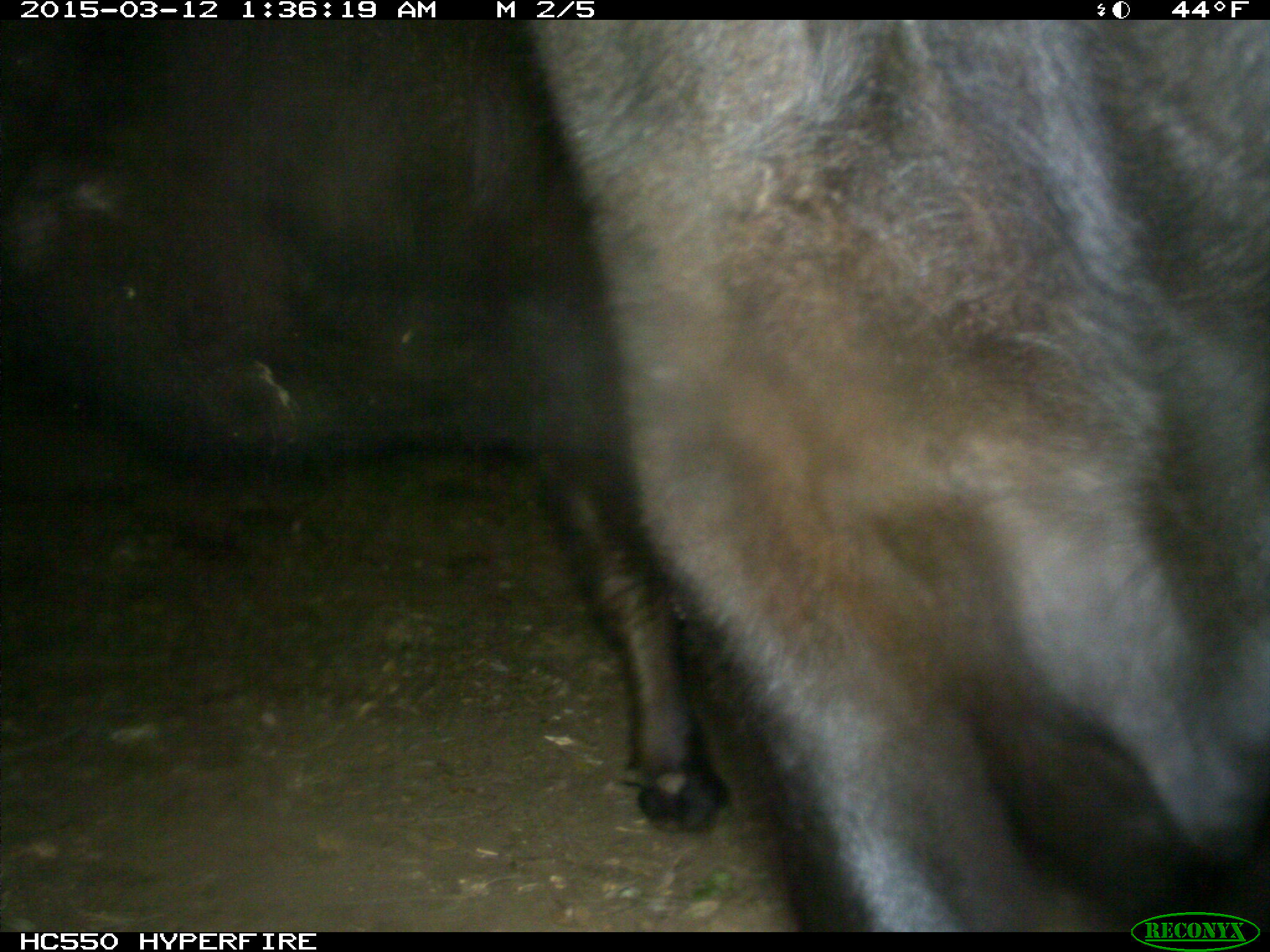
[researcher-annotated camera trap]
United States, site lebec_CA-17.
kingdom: Animalia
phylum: Chordata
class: Mammalia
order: Artiodactyla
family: Bovidae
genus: Bos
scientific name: Bos taurus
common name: domestic cow